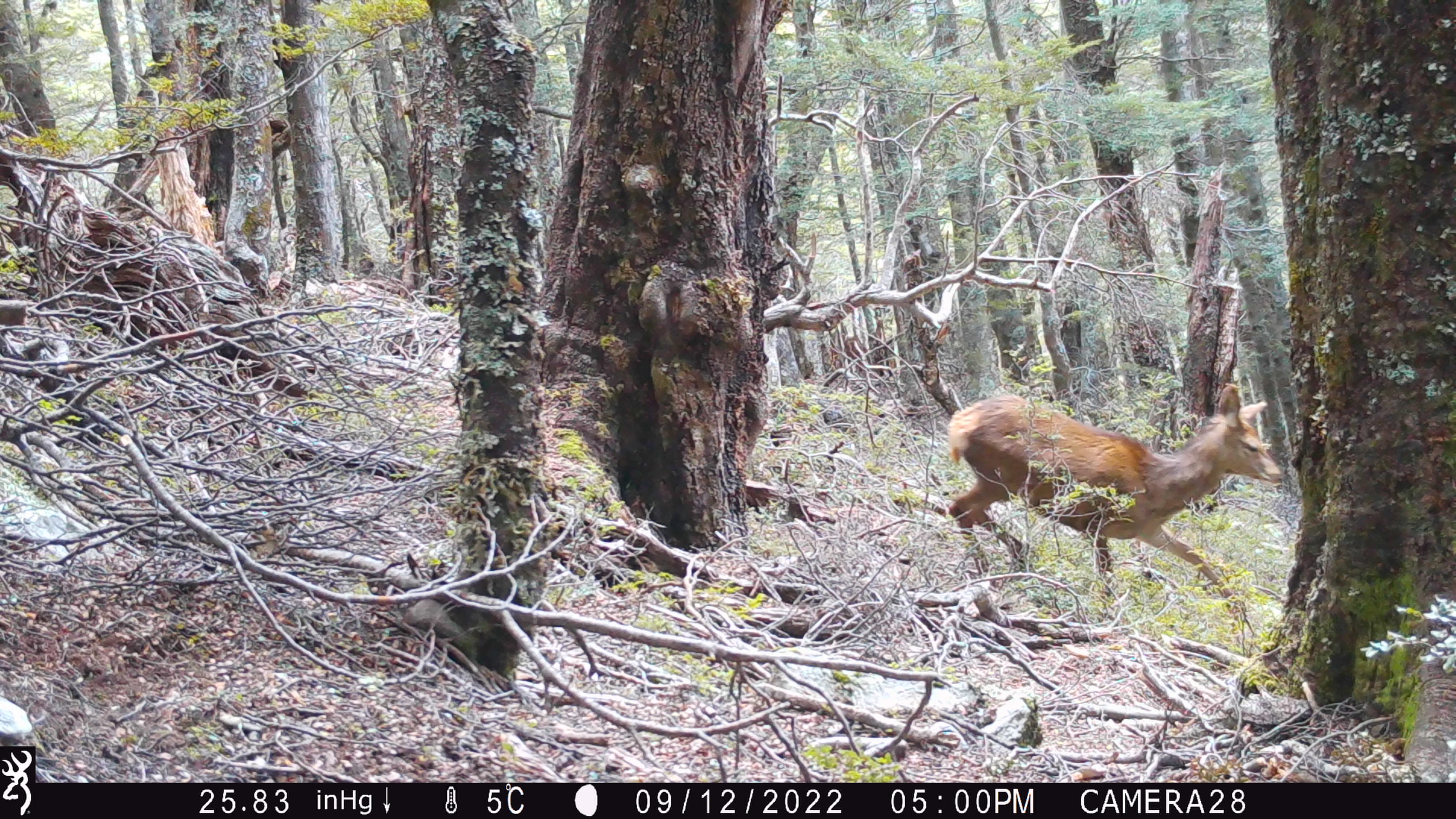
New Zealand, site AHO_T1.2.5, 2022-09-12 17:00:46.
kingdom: Animalia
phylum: Chordata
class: Mammalia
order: Artiodactyla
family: Cervidae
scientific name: Cervidae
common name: deer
Deer (Cervidae).